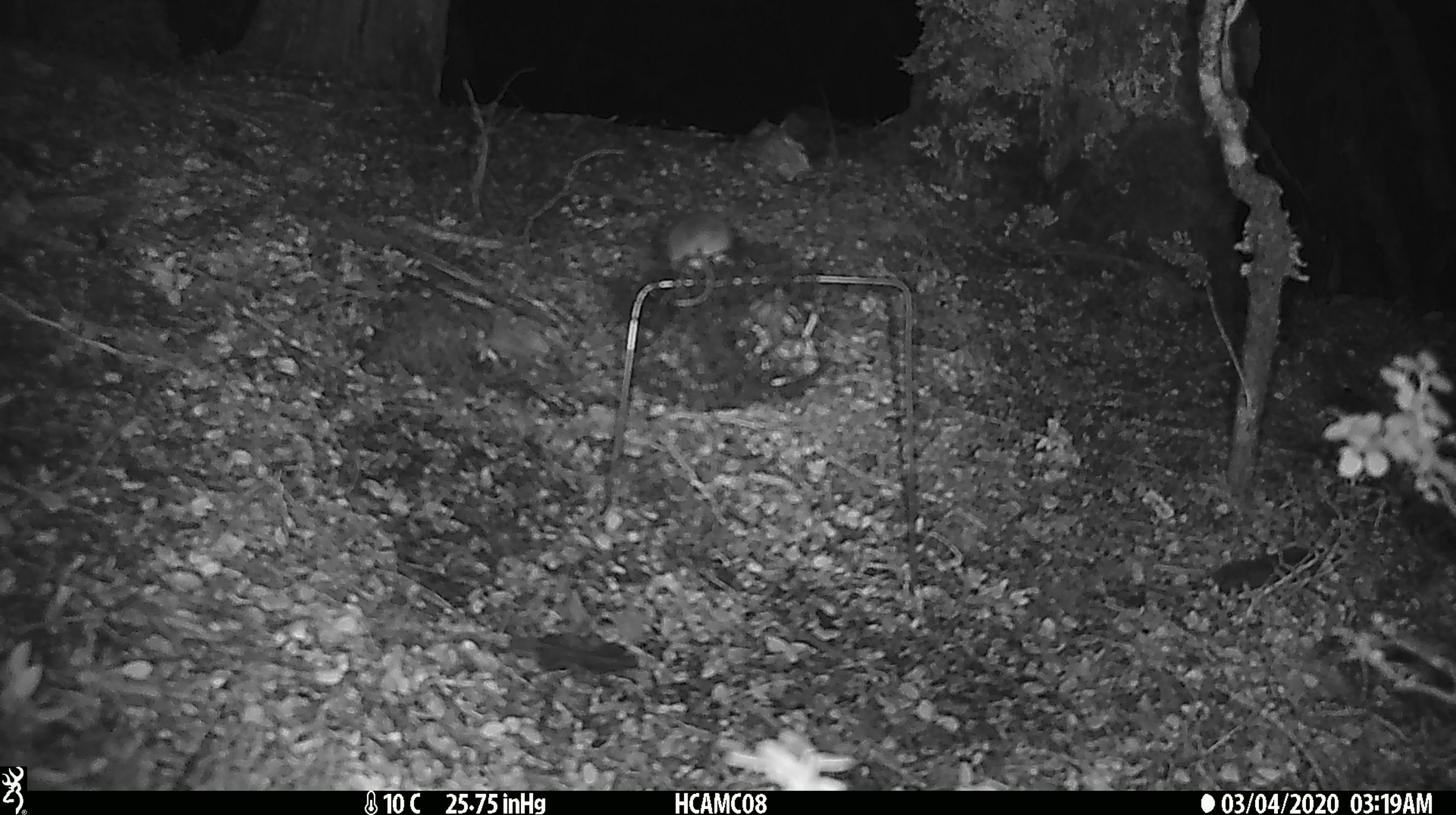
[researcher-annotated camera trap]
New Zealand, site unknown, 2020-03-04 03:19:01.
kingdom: Animalia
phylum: Chordata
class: Mammalia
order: Rodentia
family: Muridae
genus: Mus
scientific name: Mus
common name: mouse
Mouse (Mus).